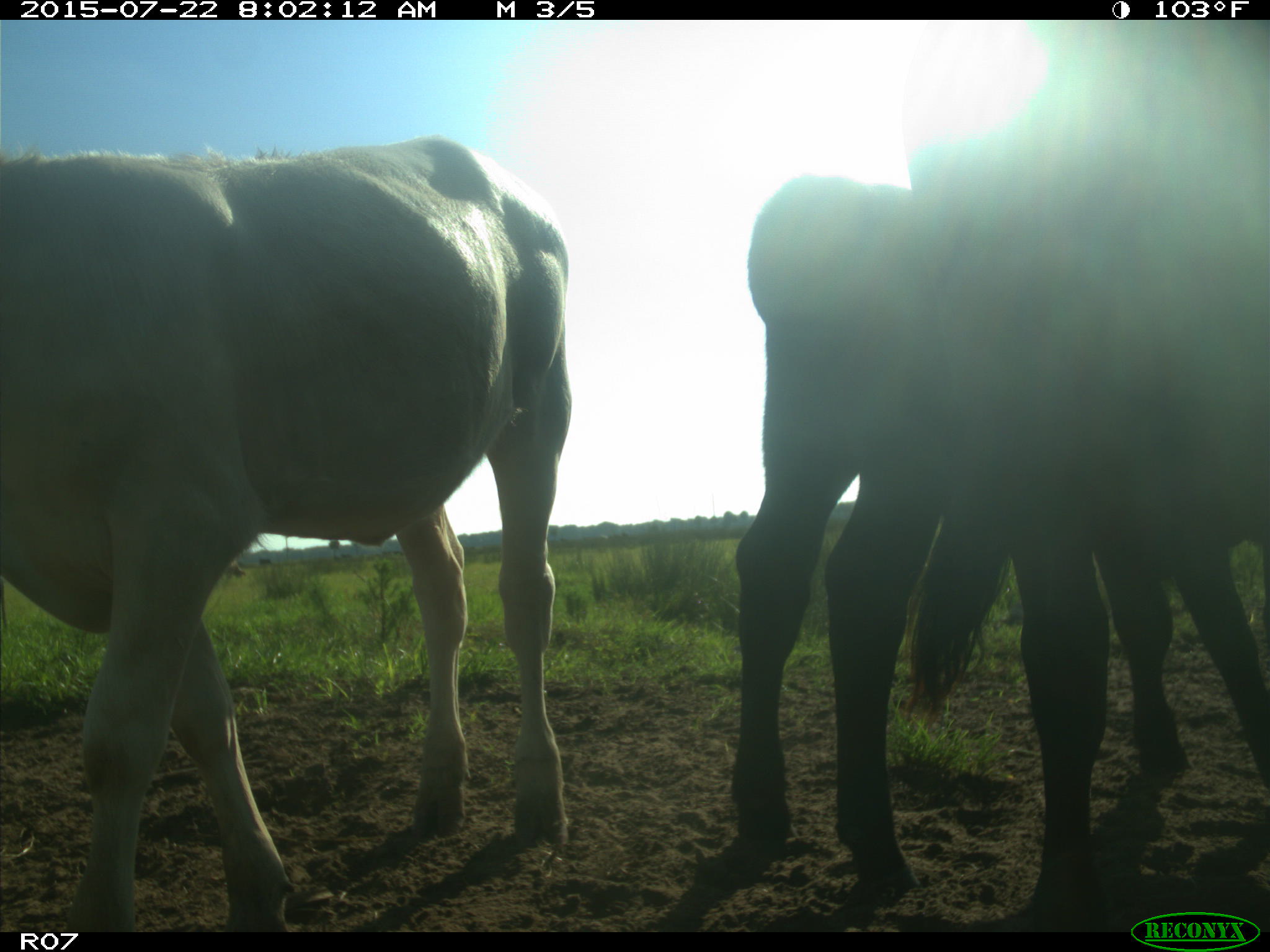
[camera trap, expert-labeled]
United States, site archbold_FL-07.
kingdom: Animalia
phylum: Chordata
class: Mammalia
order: Artiodactyla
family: Cervidae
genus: Odocoileus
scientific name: Odocoileus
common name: deer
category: unidentified deer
Unidentified deer (deer) (Odocoileus).